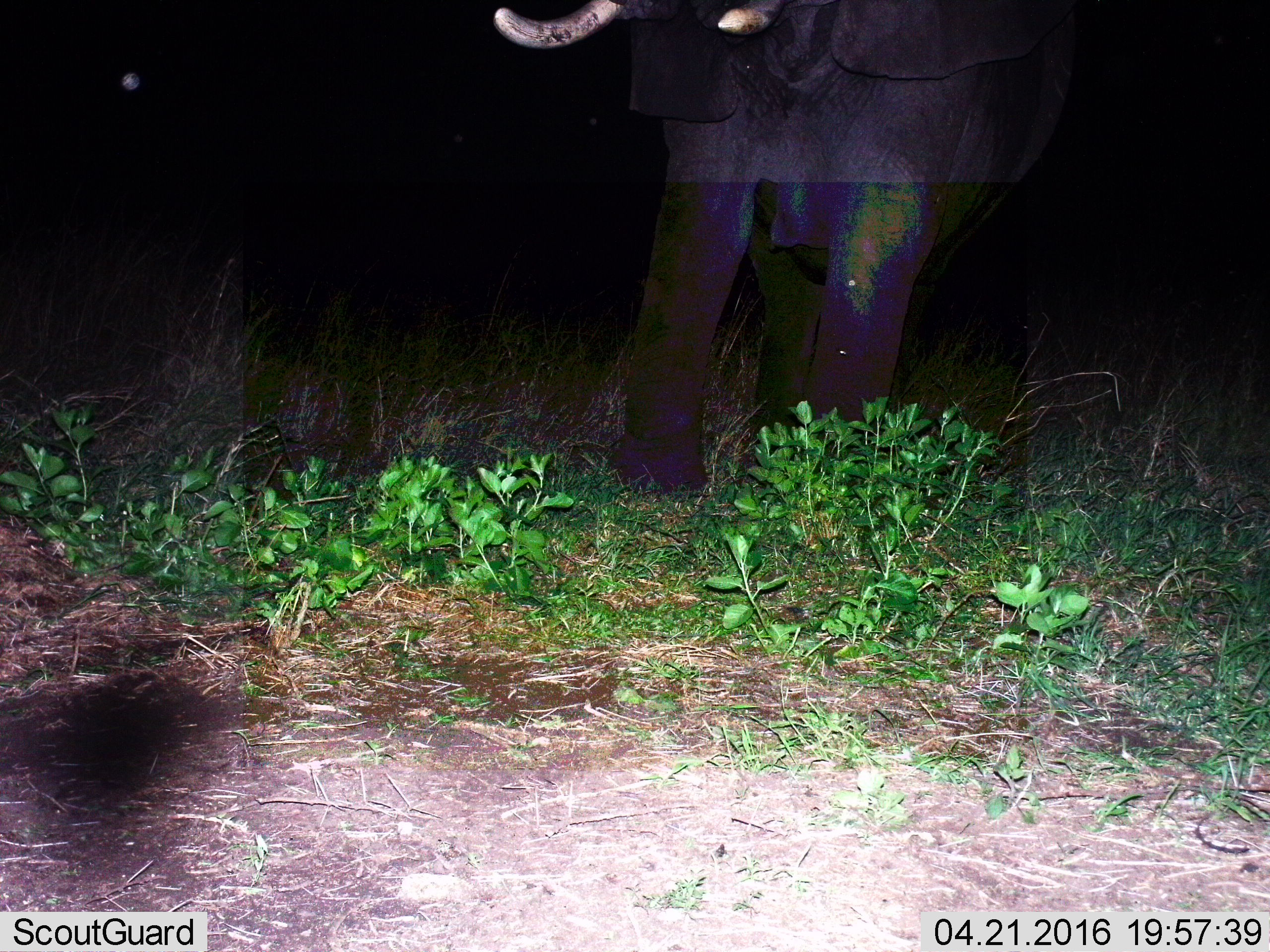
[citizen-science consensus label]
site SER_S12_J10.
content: unidentified animal